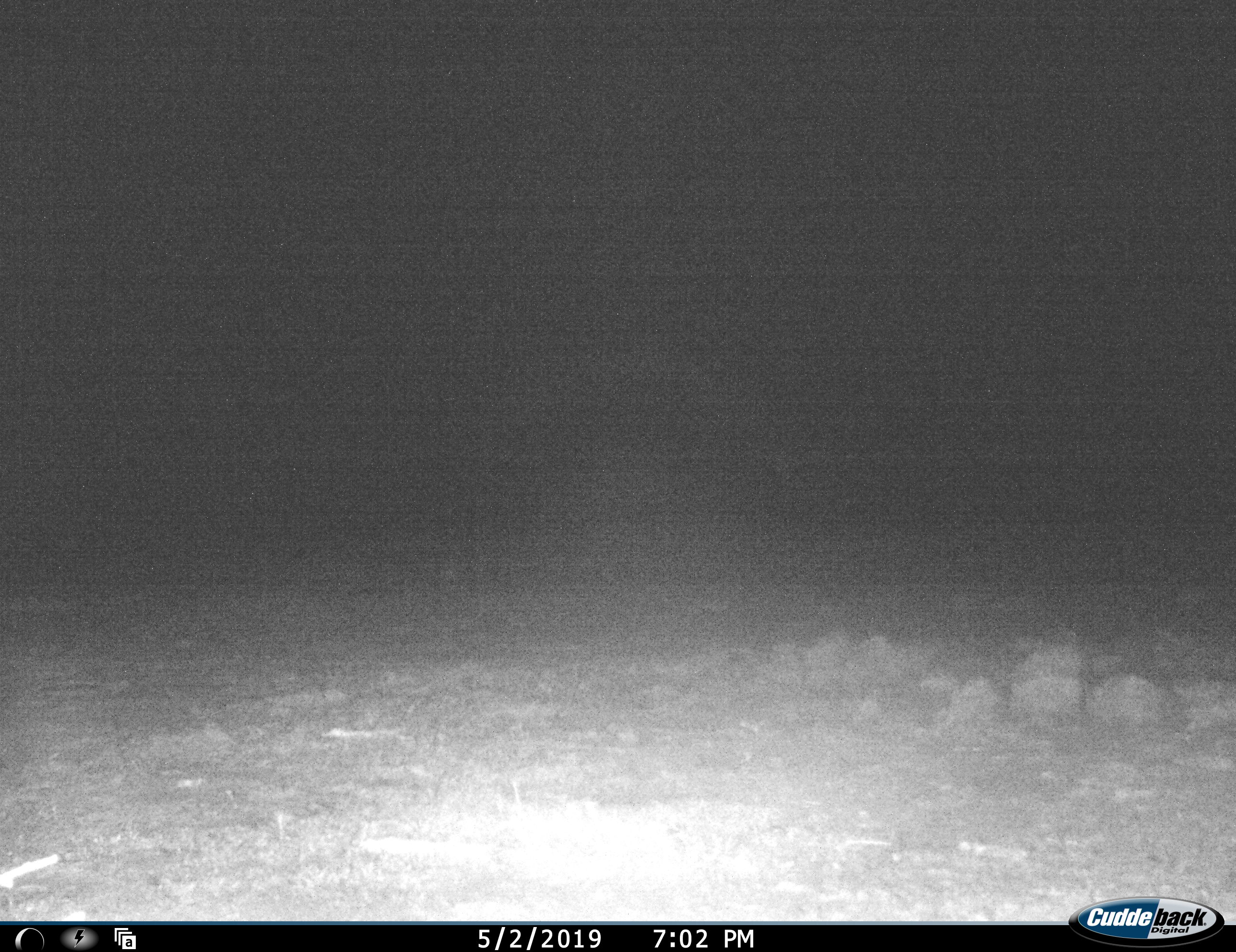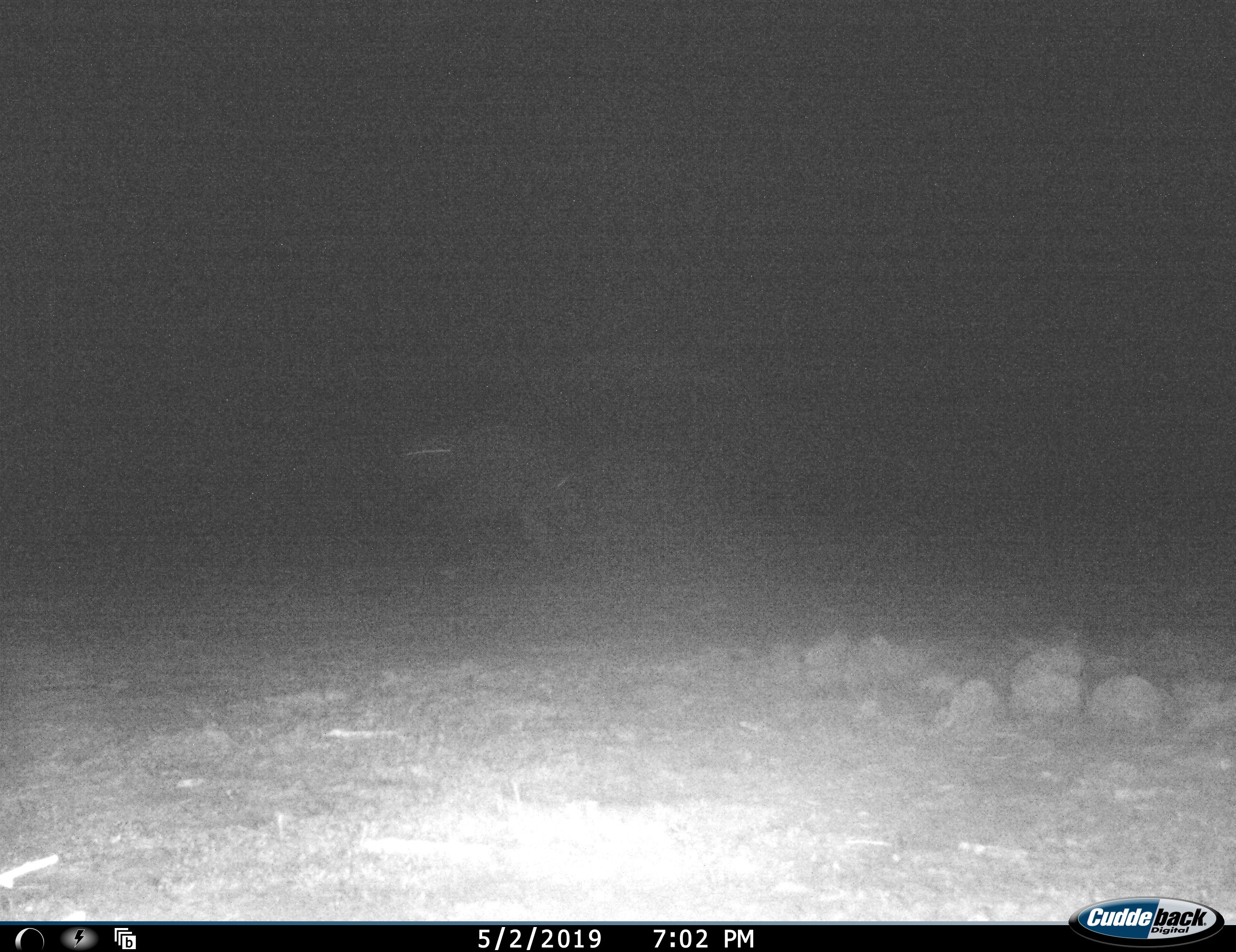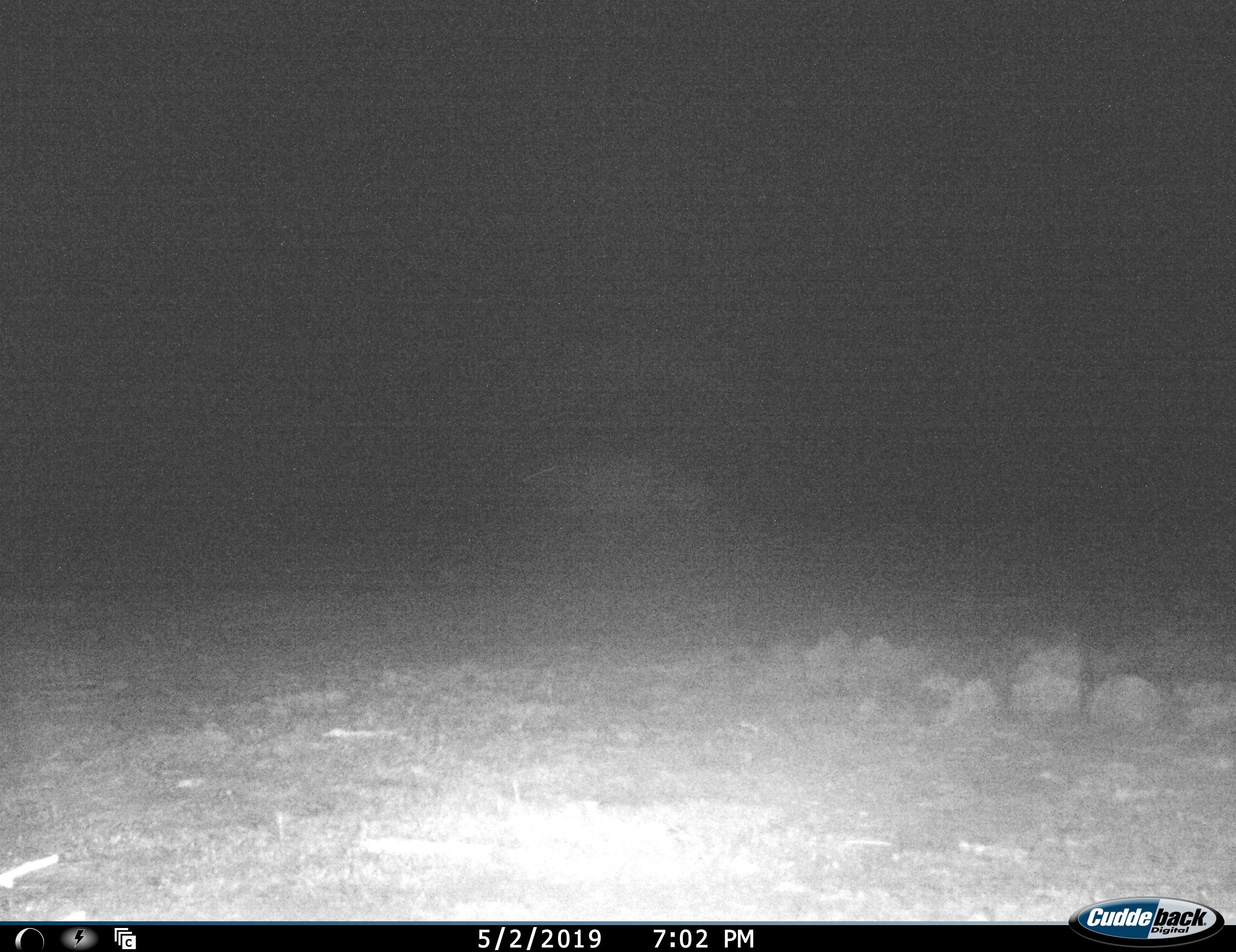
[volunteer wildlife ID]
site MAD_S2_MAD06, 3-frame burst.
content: unidentified animal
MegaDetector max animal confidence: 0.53